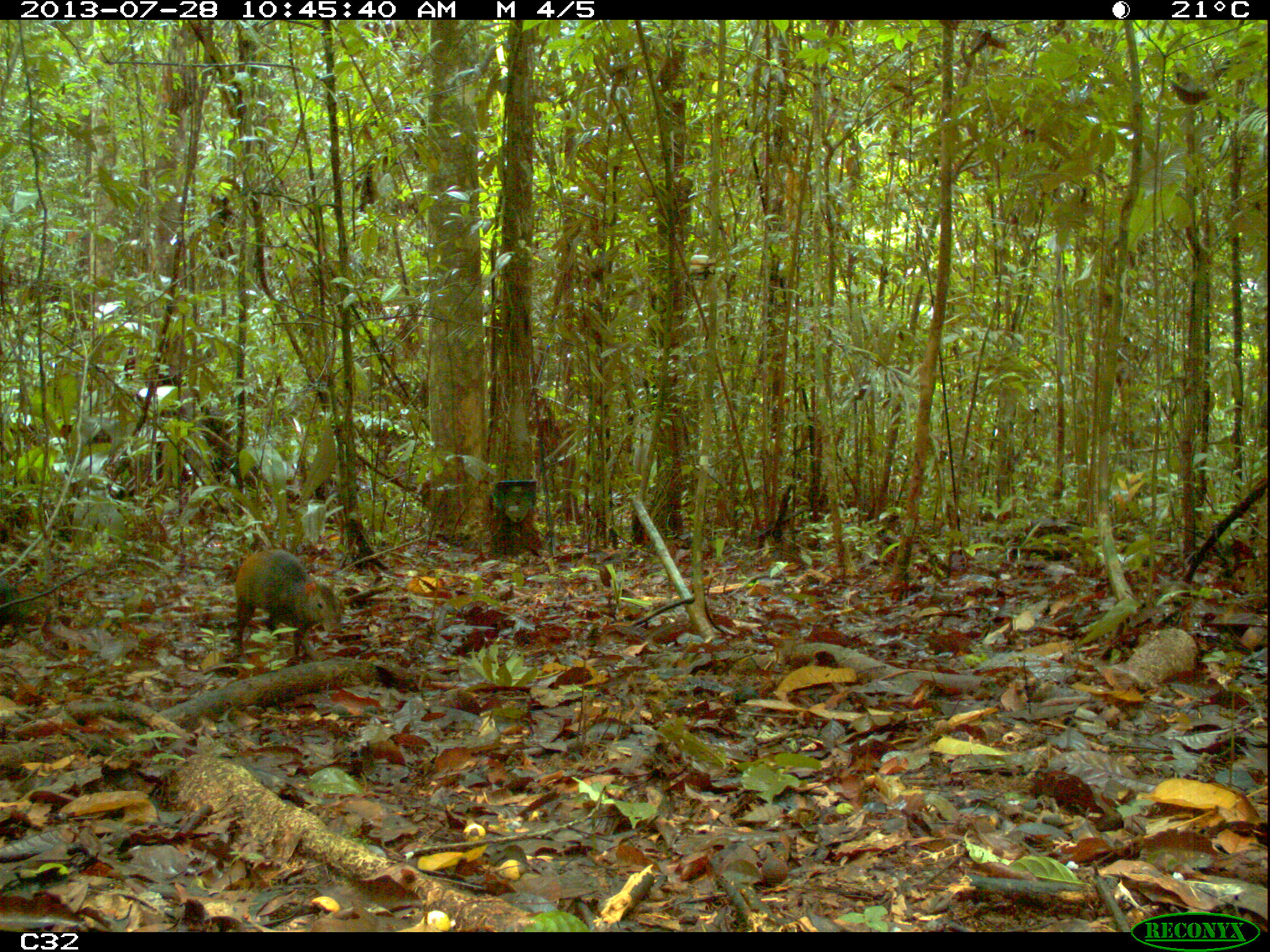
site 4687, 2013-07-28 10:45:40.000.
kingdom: Animalia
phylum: Chordata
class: Mammalia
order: Rodentia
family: Dasyproctidae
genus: Dasyprocta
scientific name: Dasyprocta leporina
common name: red-rumped agouti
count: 1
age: adult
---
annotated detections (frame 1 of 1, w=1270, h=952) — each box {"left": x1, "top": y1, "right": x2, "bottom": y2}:
dasyprocta leporina: {"left": 231, "top": 549, "right": 342, "bottom": 658}